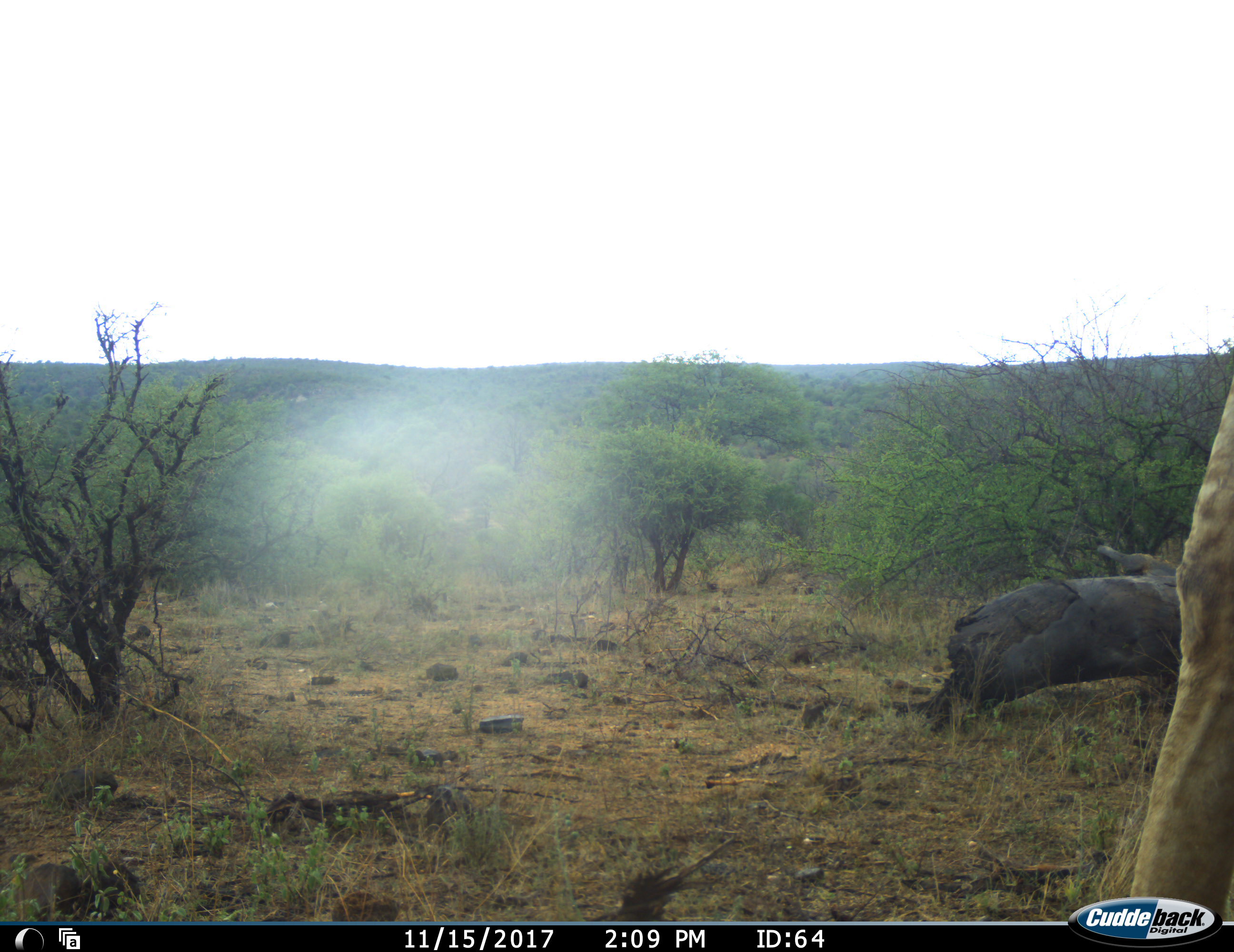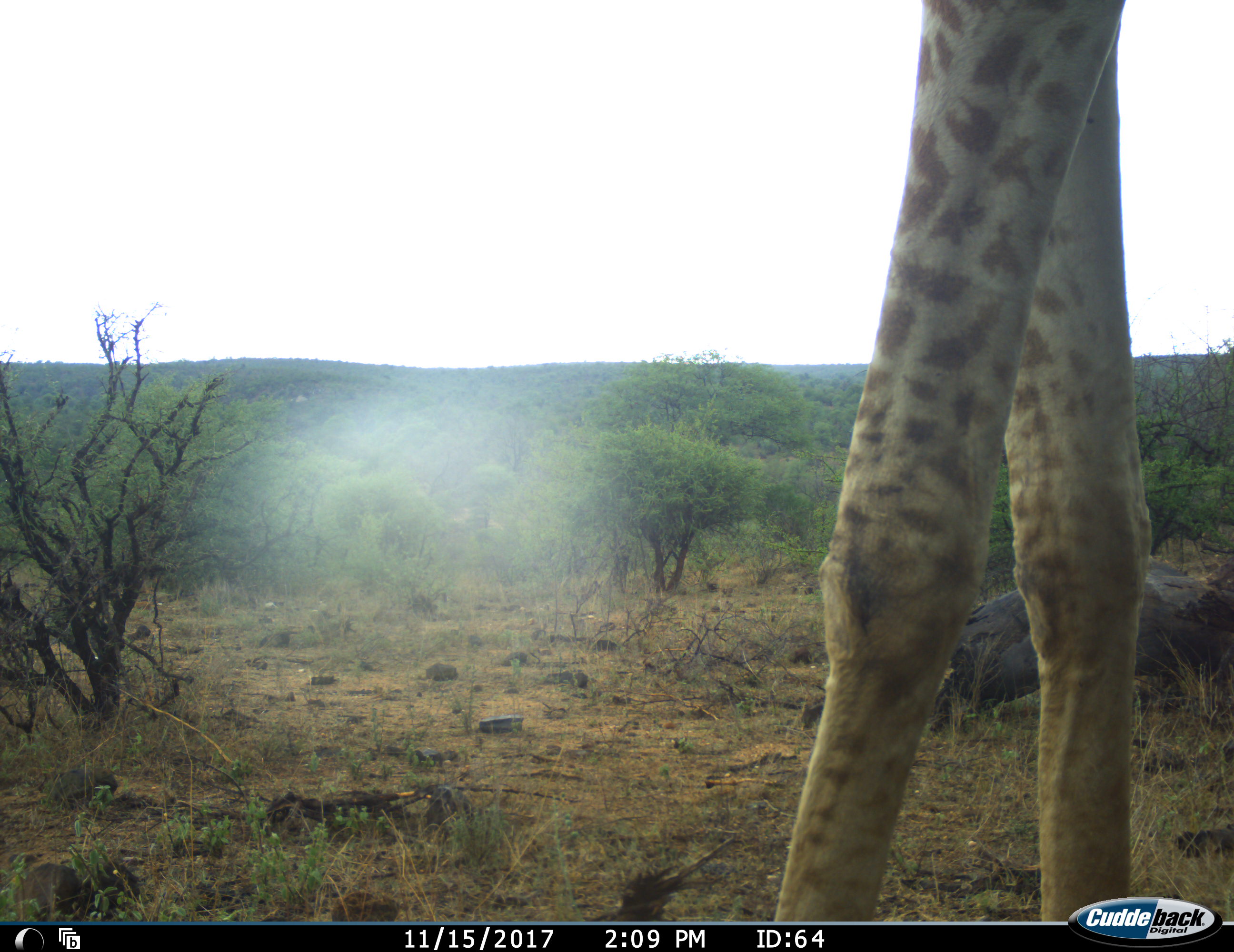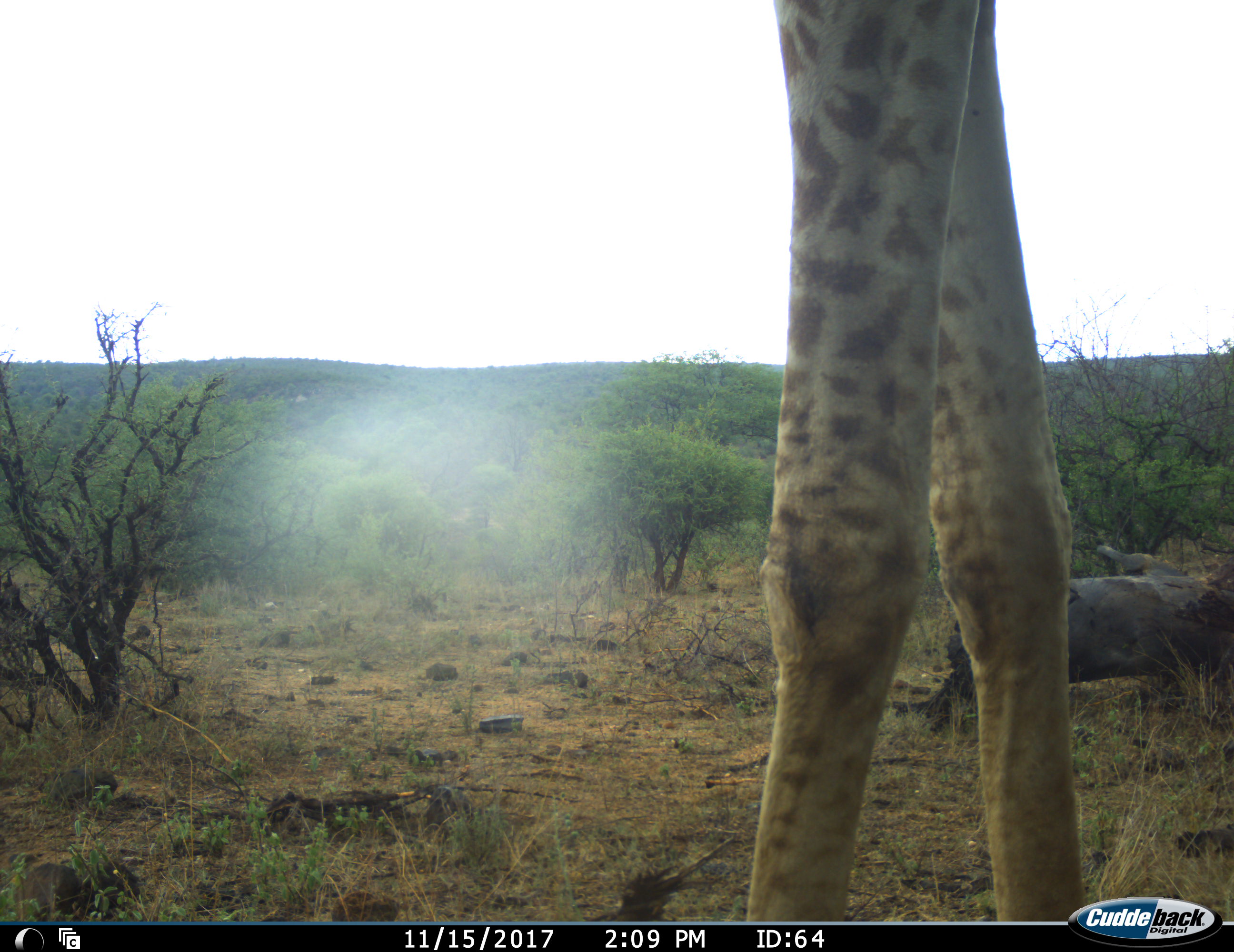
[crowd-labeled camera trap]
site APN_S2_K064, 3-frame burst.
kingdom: Animalia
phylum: Chordata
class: Mammalia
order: Artiodactyla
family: Giraffidae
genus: Giraffa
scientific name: Giraffa camelopardalis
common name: giraffe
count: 1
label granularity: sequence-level